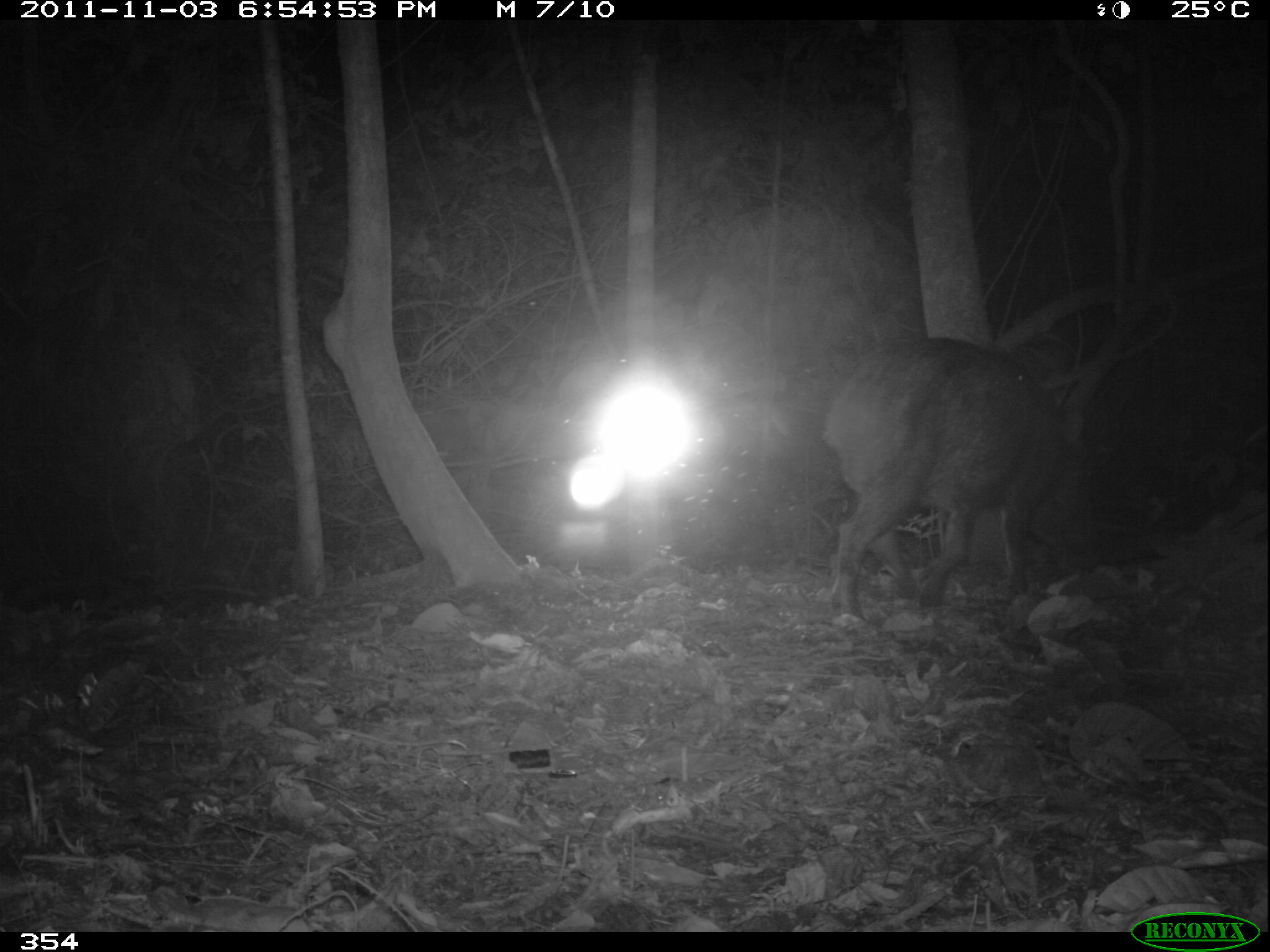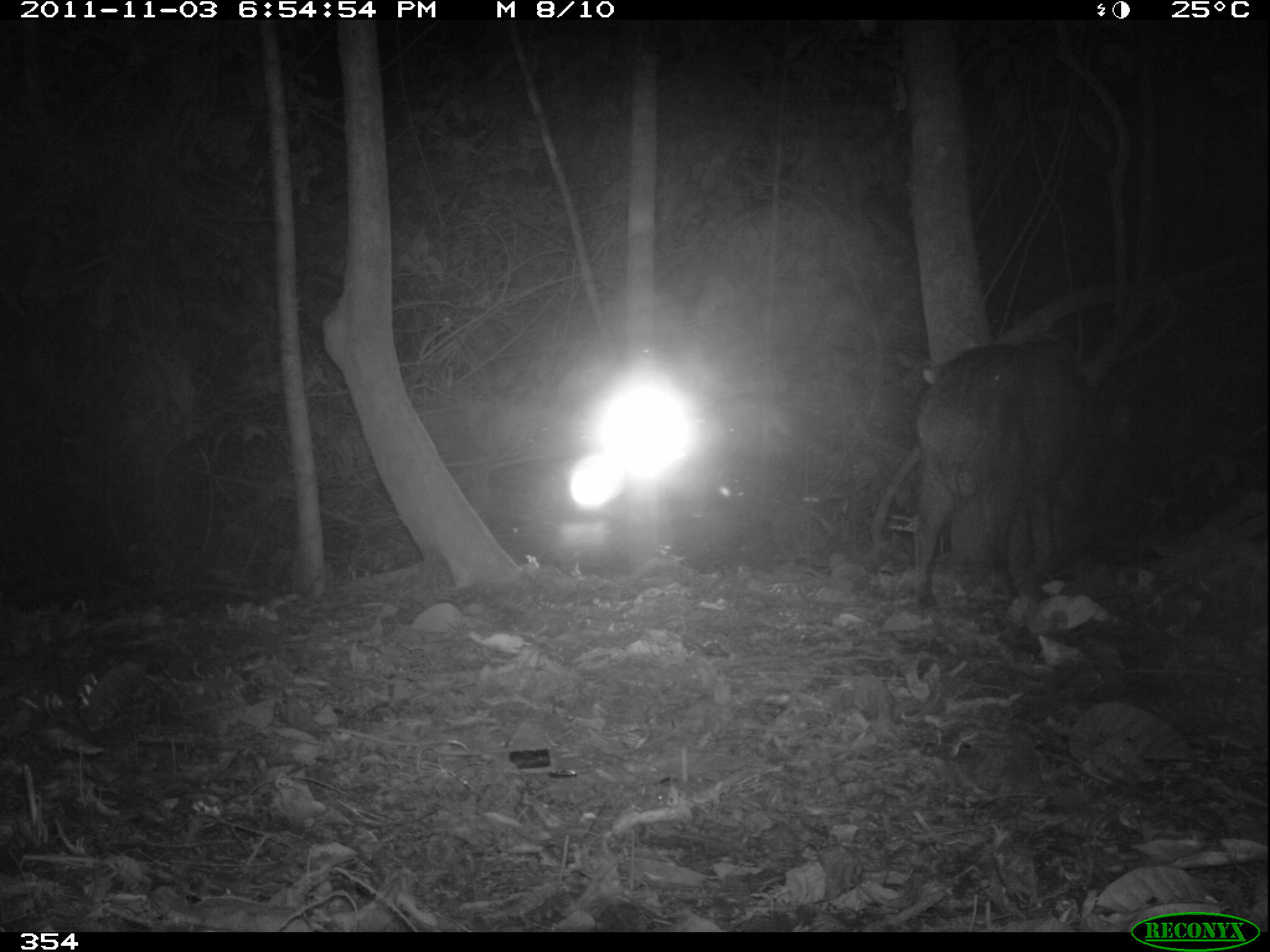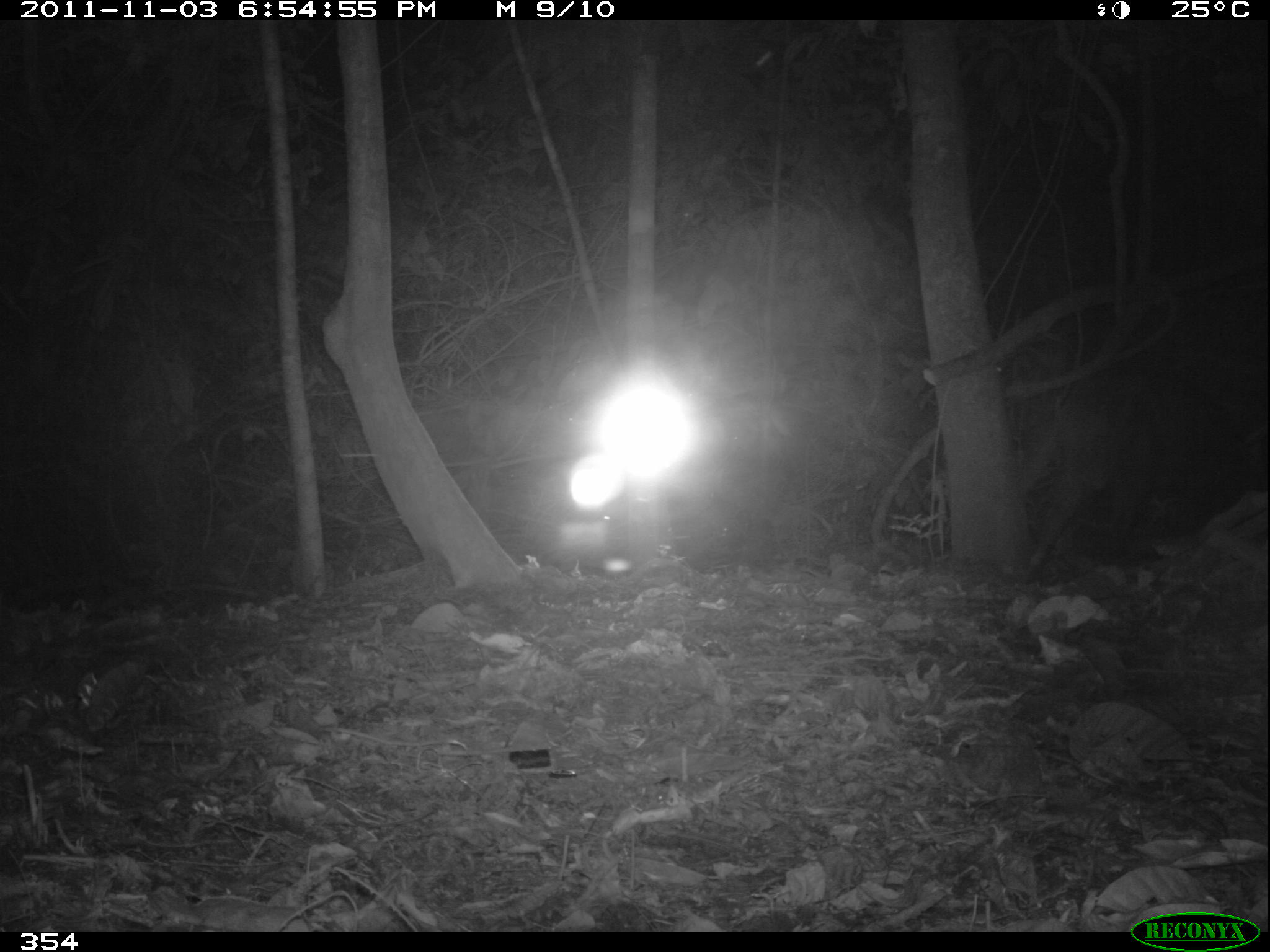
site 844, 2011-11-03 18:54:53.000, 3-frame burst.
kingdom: Animalia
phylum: Chordata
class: Mammalia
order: Artiodactyla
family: Tayassuidae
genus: Tayassu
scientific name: Tayassu pecari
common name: white-lipped peccary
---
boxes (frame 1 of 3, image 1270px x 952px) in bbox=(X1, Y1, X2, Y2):
tayassu pecari: bbox=(821, 330, 1100, 620)